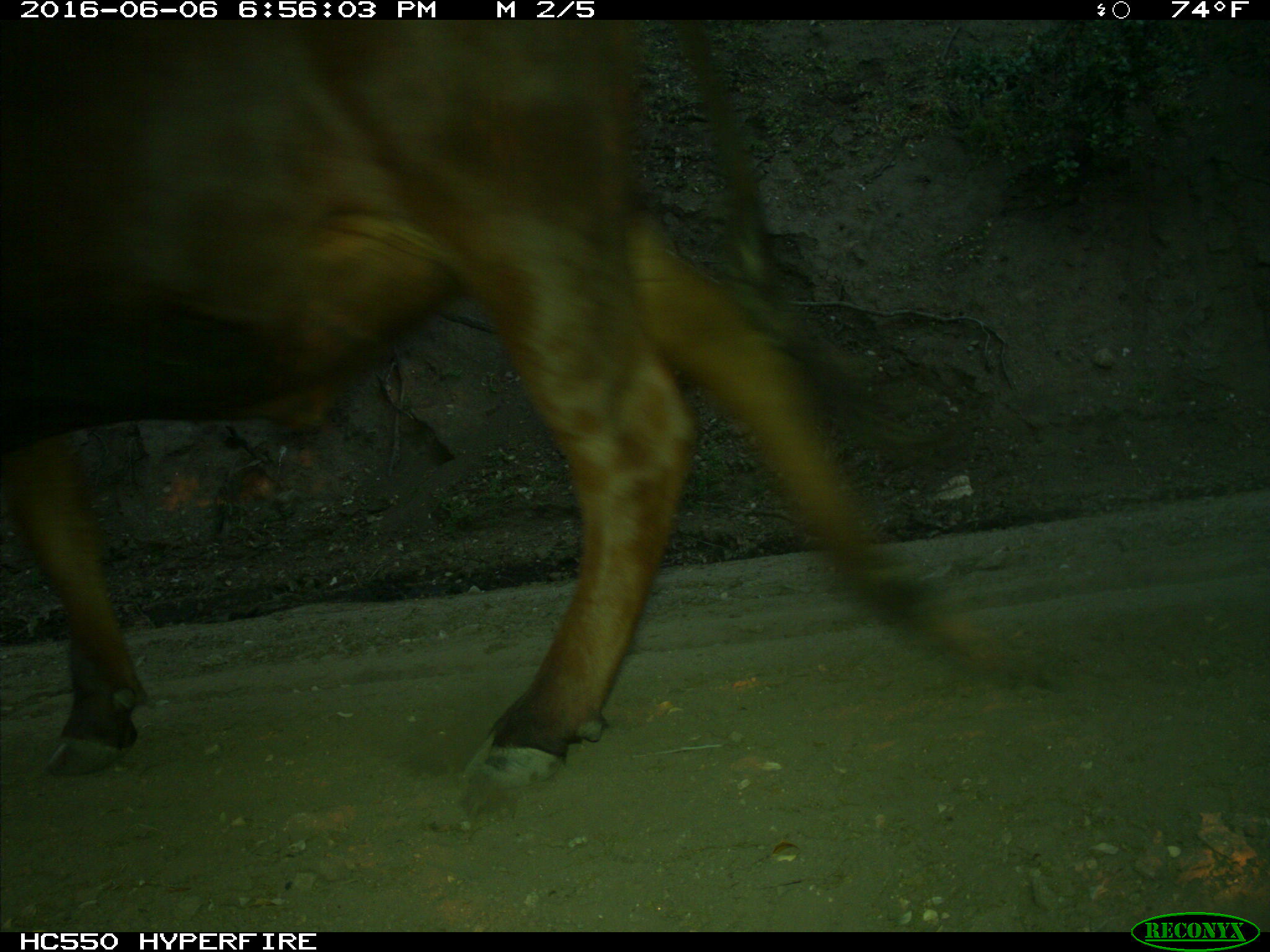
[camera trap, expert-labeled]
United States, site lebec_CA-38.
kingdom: Animalia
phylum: Chordata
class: Mammalia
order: Artiodactyla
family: Bovidae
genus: Bos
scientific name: Bos taurus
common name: domestic cow